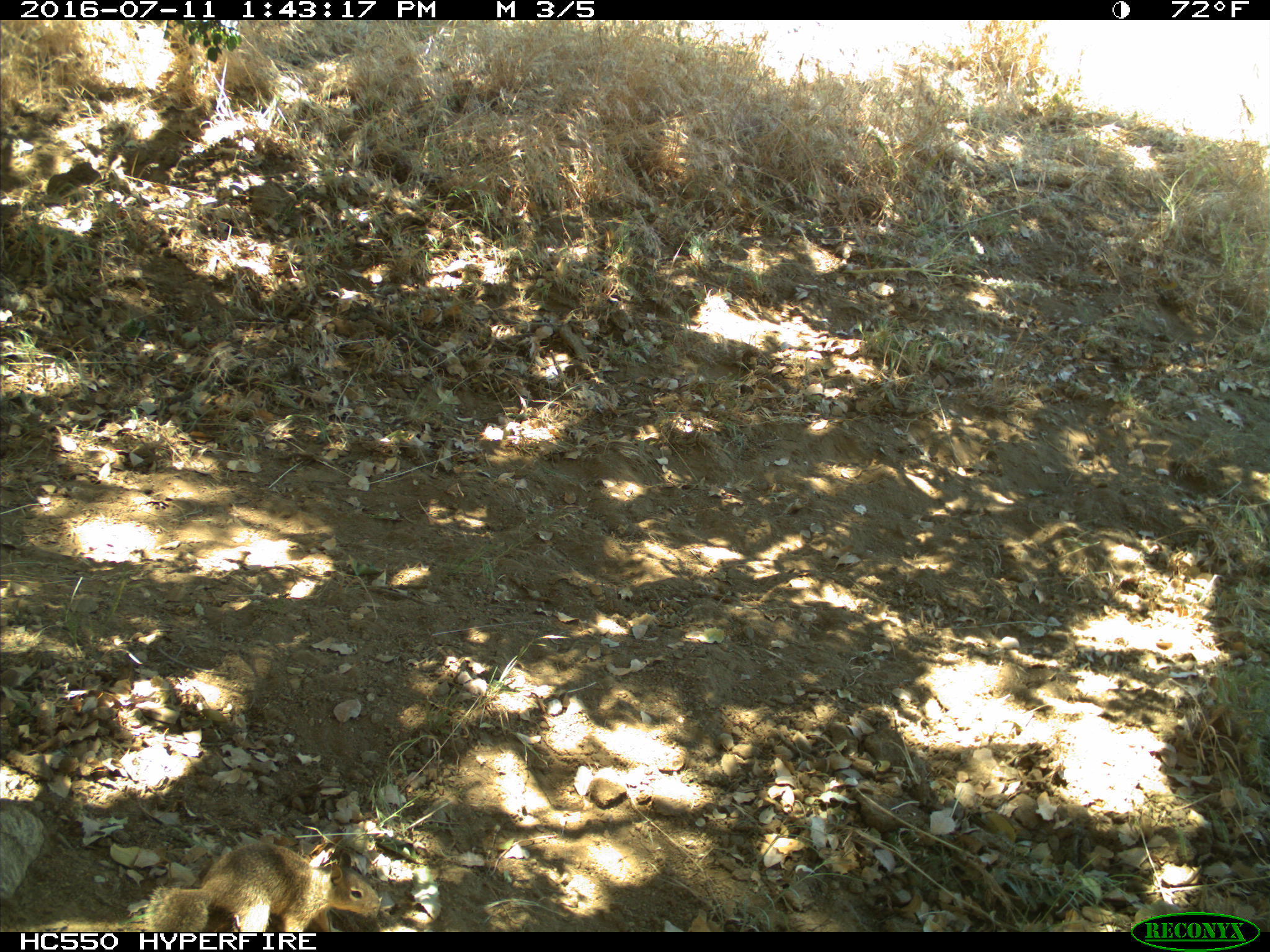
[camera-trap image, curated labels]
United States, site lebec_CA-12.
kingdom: Animalia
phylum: Chordata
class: Mammalia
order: Rodentia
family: Sciuridae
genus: Otospermophilus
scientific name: Otospermophilus beecheyi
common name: california ground squirrel